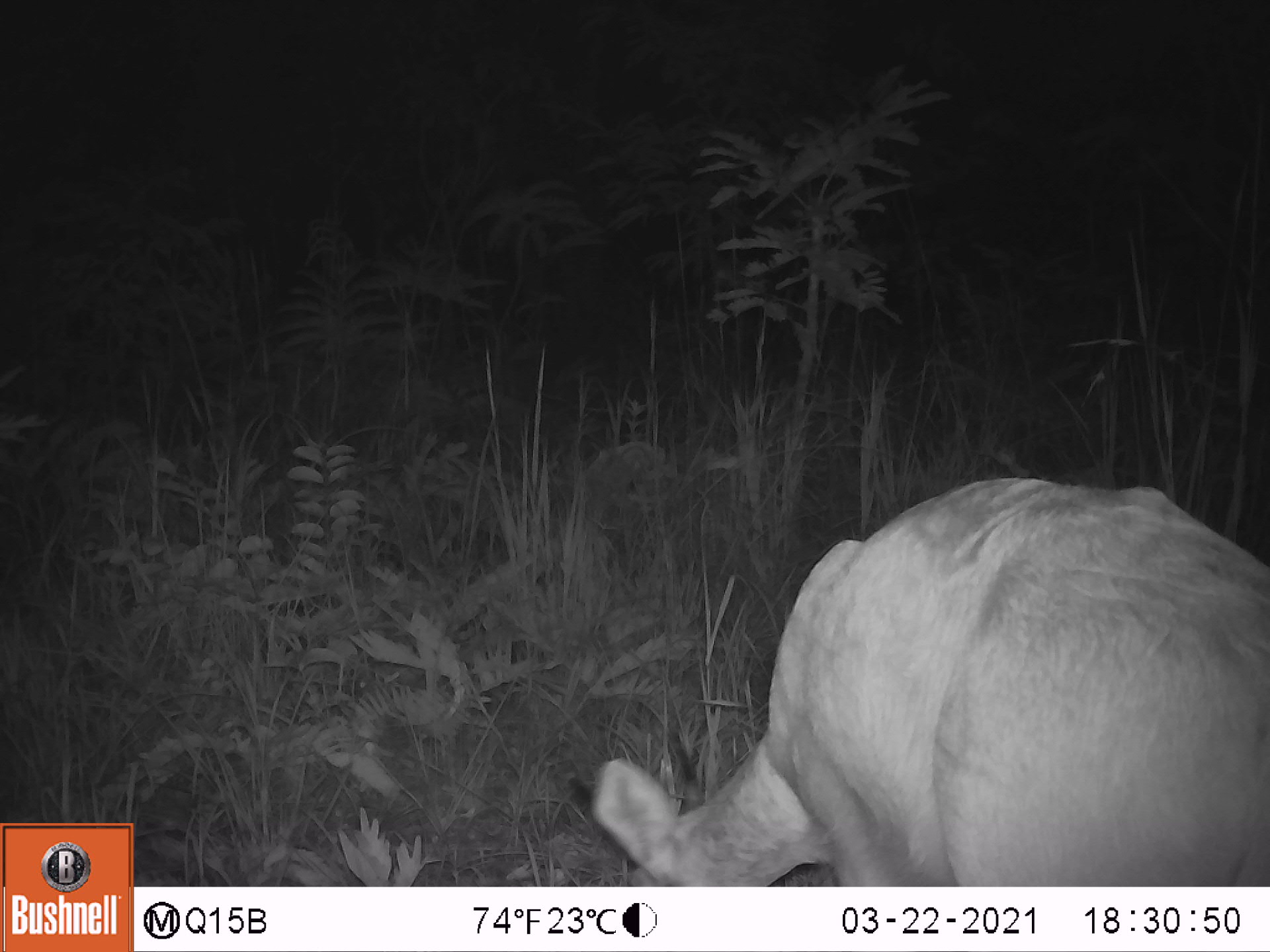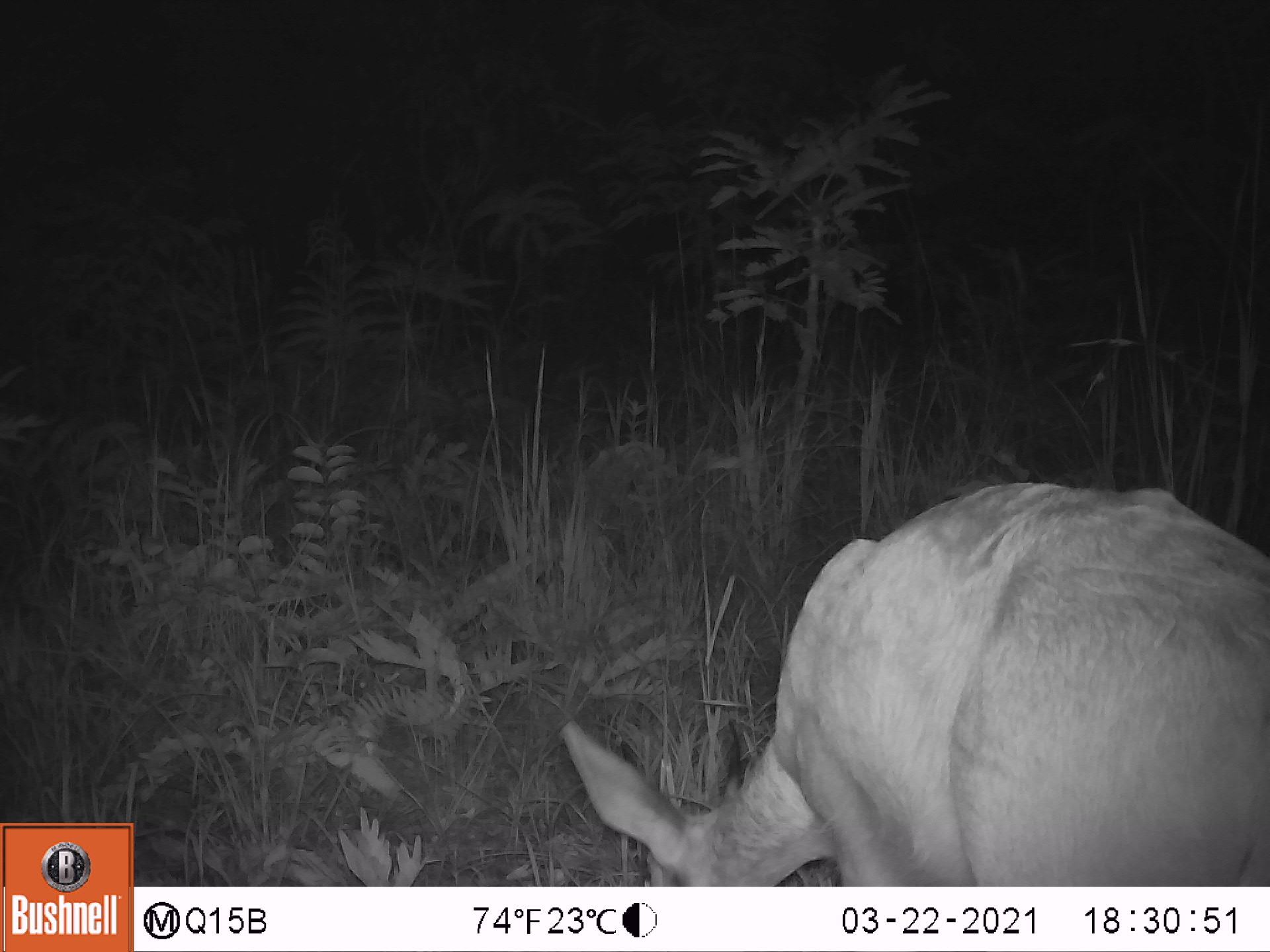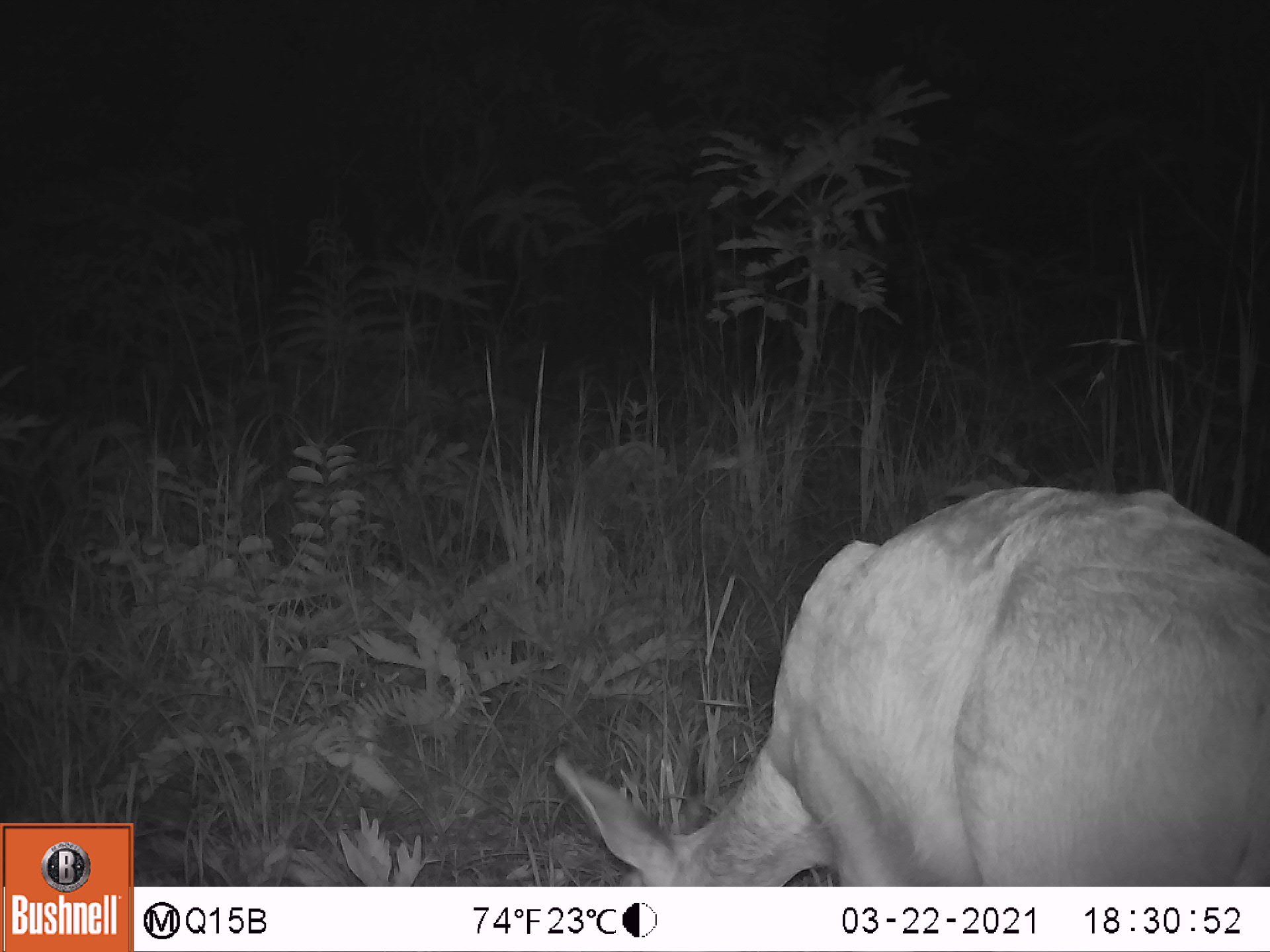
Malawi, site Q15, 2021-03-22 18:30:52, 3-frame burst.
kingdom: Animalia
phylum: Chordata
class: Mammalia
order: Artiodactyla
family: Bovidae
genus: Redunca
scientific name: Redunca arundinum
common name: southern reedbuck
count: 1